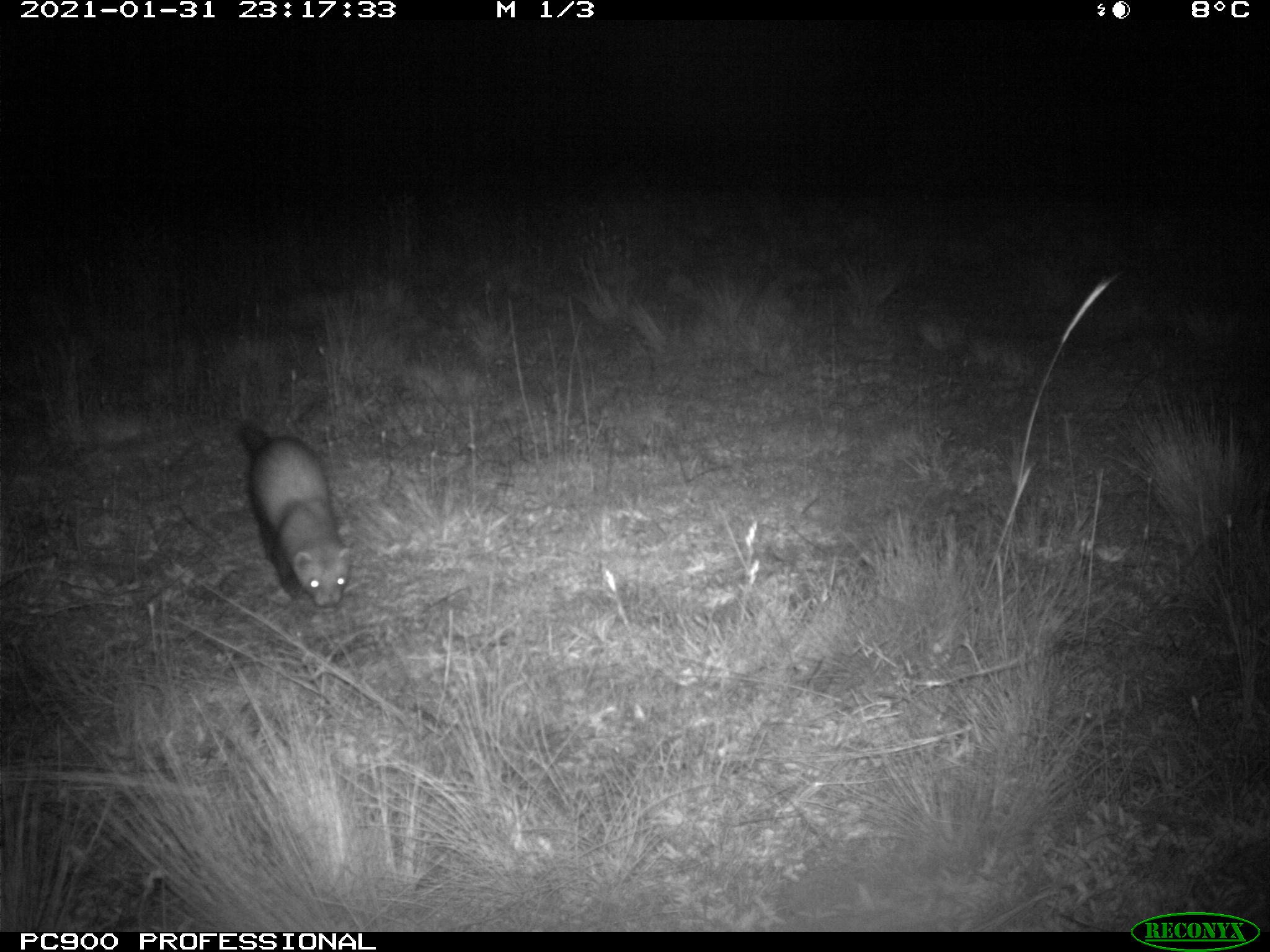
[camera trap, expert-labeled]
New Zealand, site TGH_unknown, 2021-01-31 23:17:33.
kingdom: Animalia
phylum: Chordata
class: Mammalia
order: Carnivora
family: Mustelidae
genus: Mustela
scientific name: Mustela furo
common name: ferret